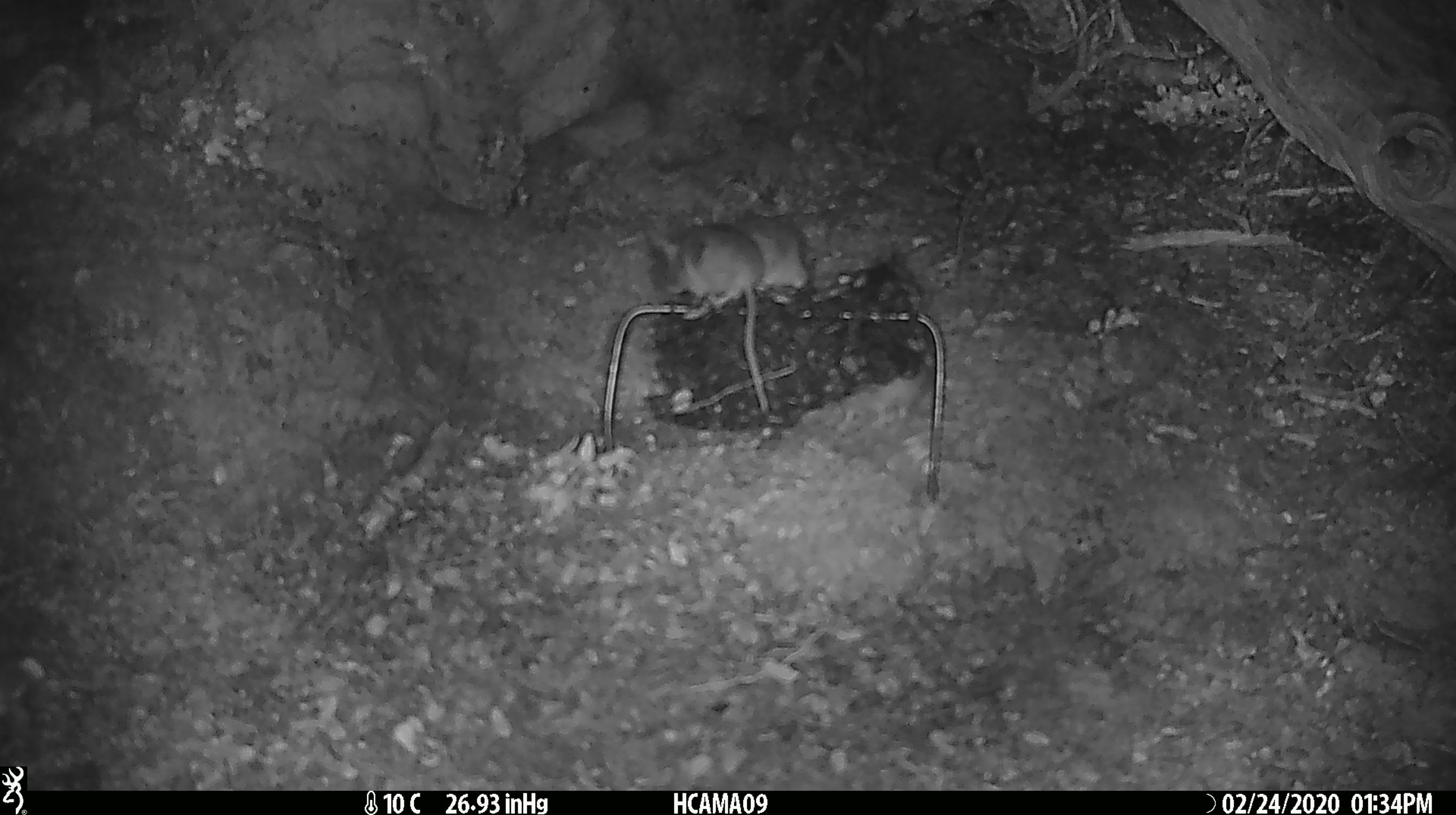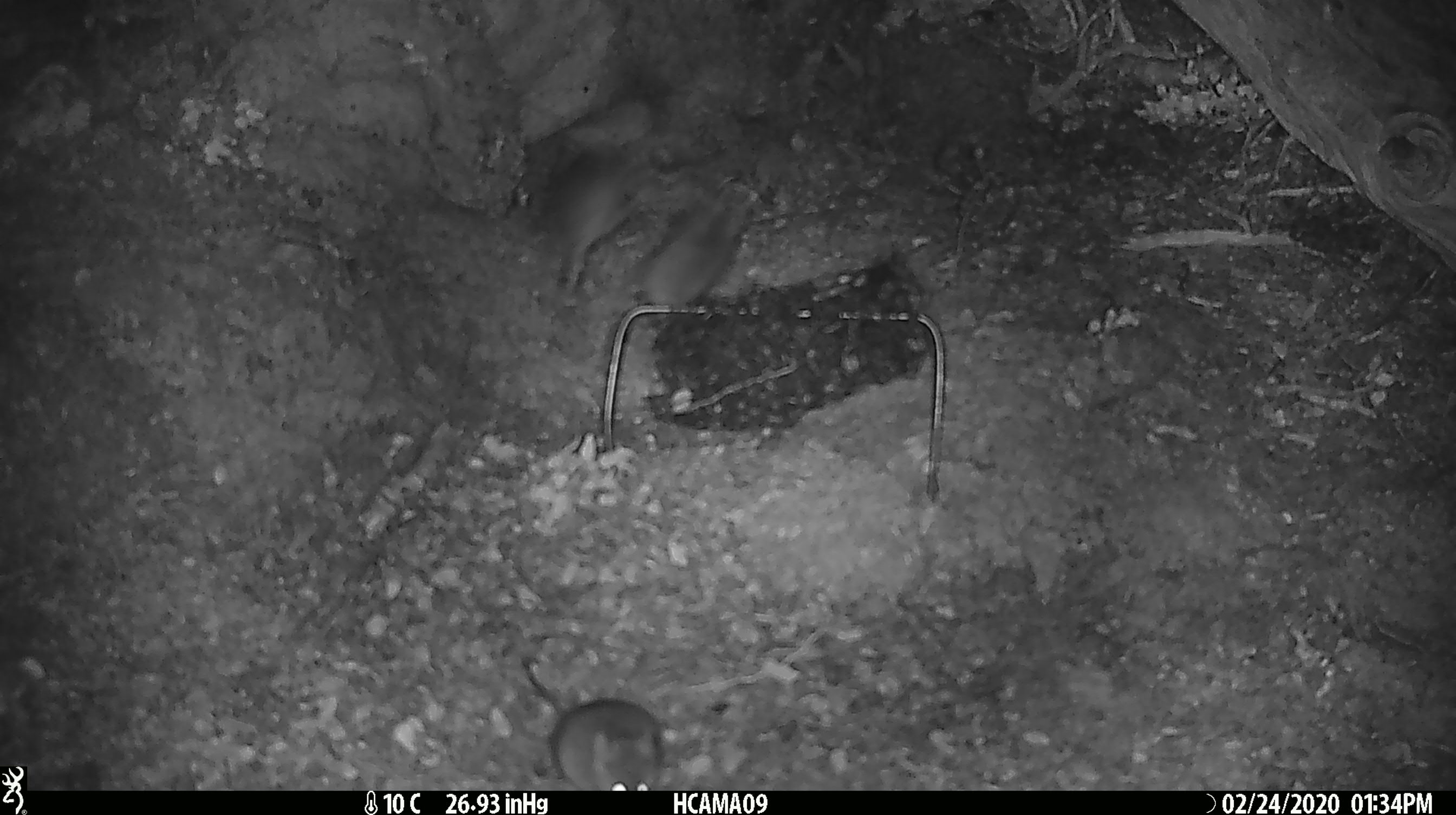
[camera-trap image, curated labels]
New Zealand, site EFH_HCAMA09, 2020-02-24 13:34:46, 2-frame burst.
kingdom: Animalia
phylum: Chordata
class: Mammalia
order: Rodentia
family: Muridae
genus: Mus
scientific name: Mus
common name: mouse